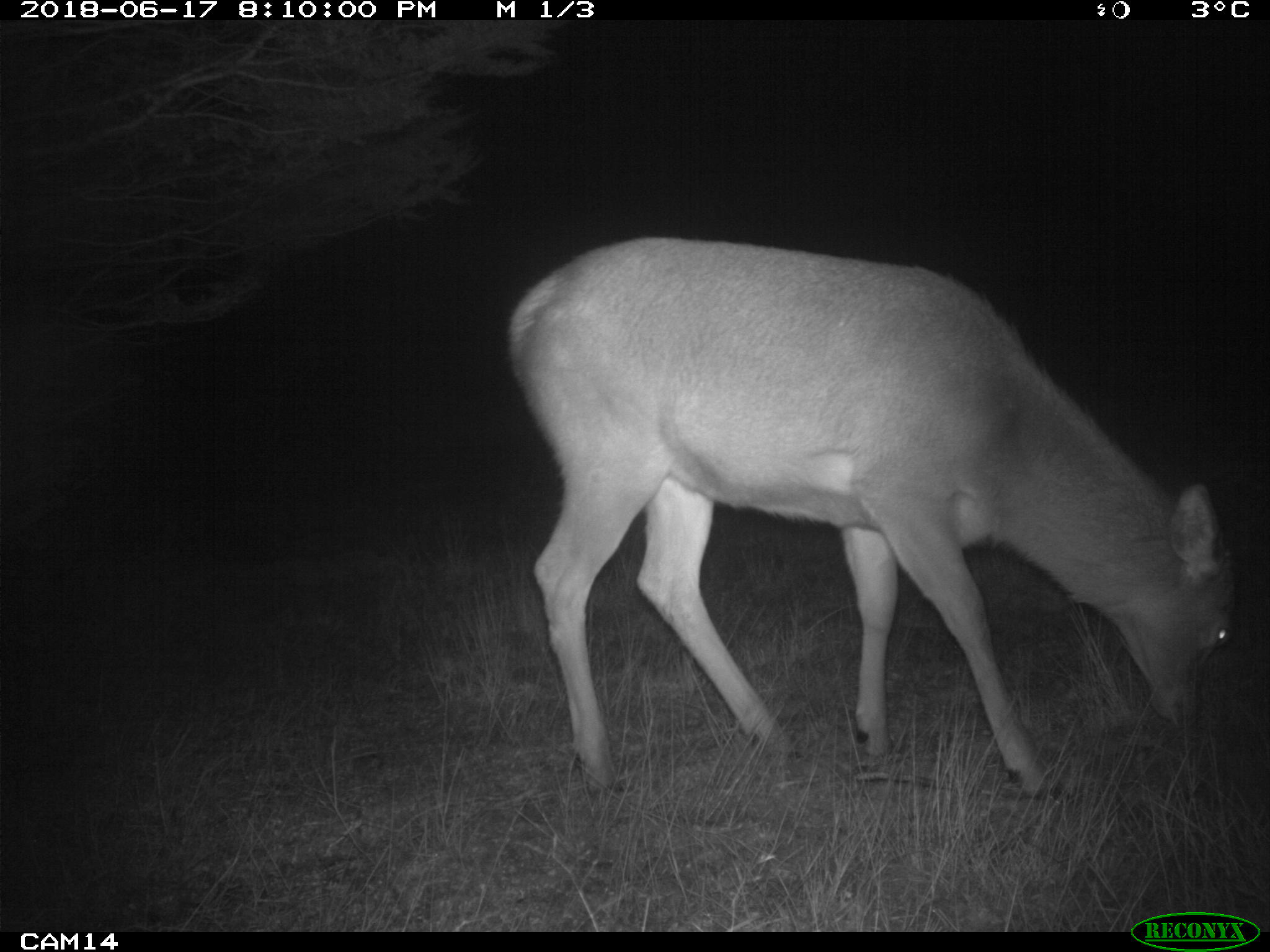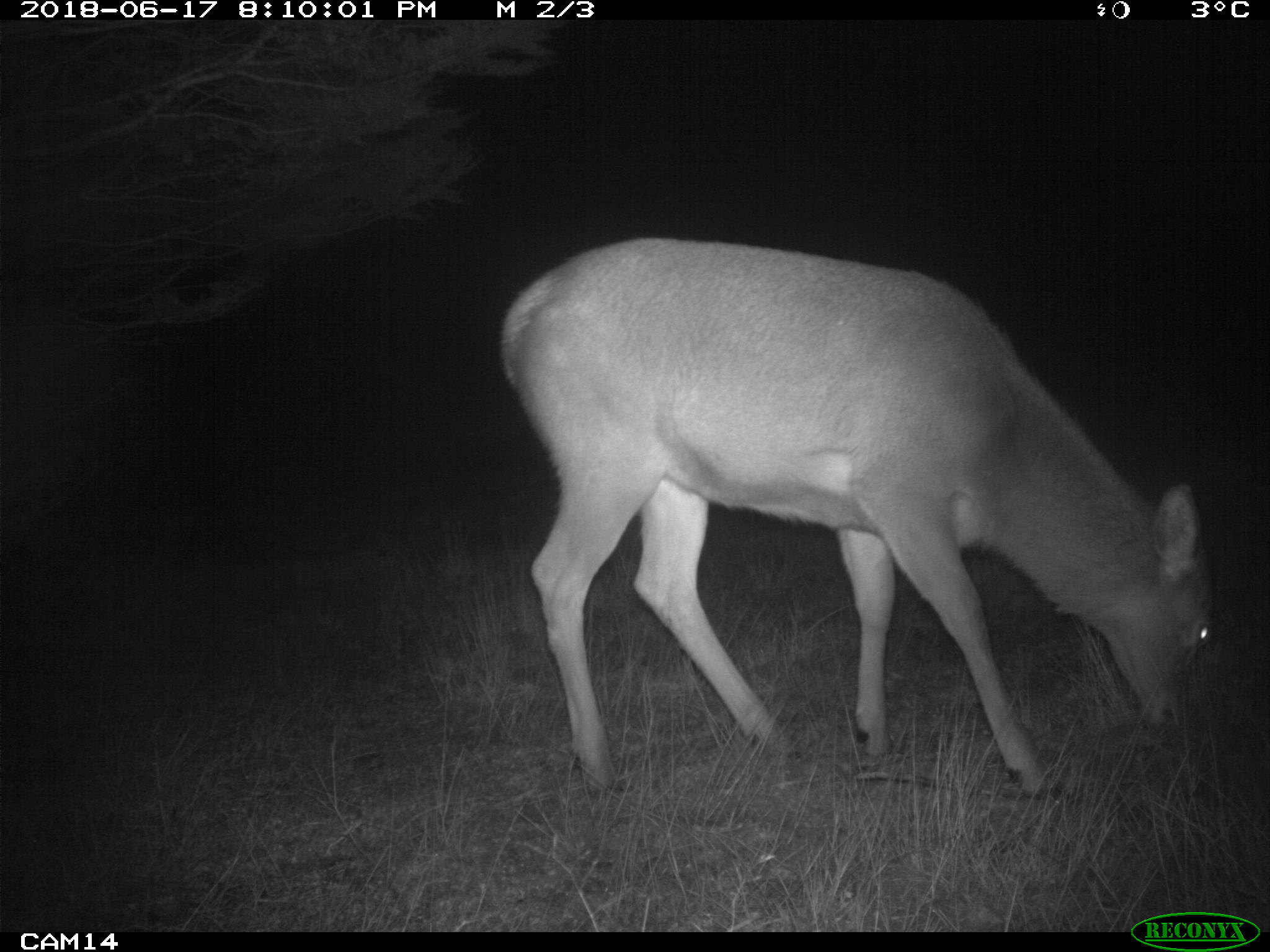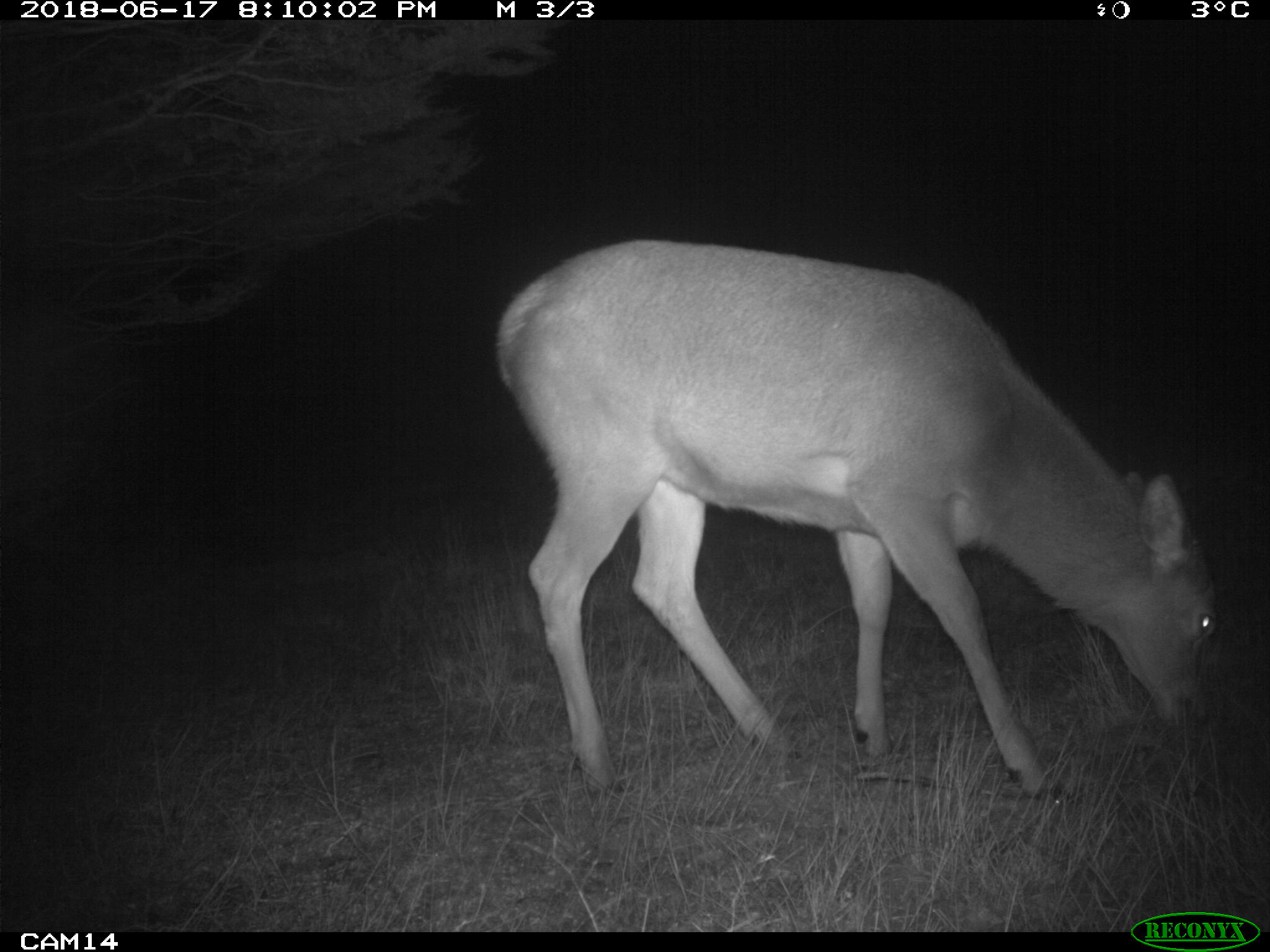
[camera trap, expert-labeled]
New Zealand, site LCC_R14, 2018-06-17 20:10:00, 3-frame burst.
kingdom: Animalia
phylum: Chordata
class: Mammalia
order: Artiodactyla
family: Cervidae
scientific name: Cervidae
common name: deer